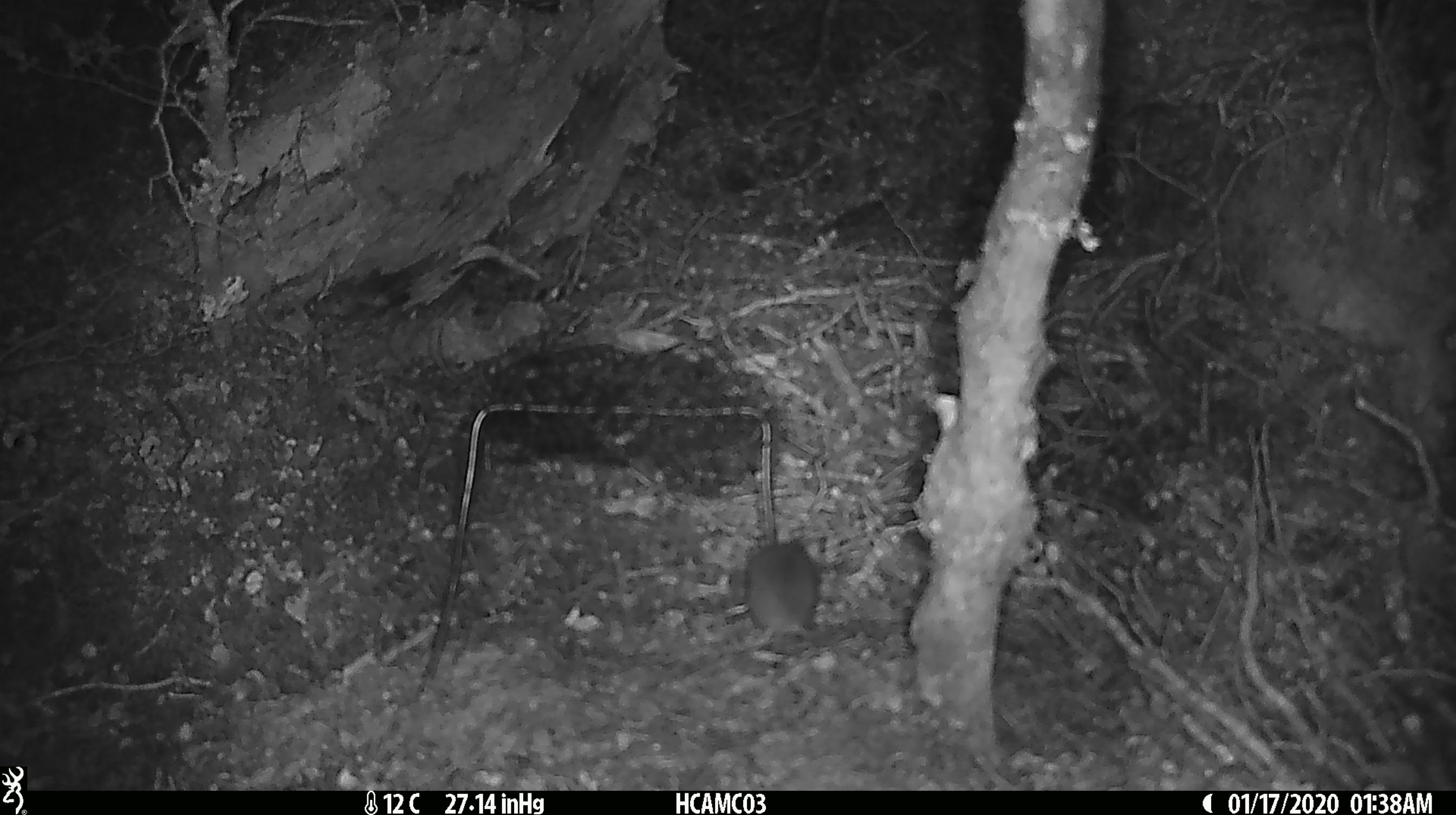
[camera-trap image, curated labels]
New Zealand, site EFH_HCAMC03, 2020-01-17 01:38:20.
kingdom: Animalia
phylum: Chordata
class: Mammalia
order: Rodentia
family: Muridae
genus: Mus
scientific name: Mus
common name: mouse